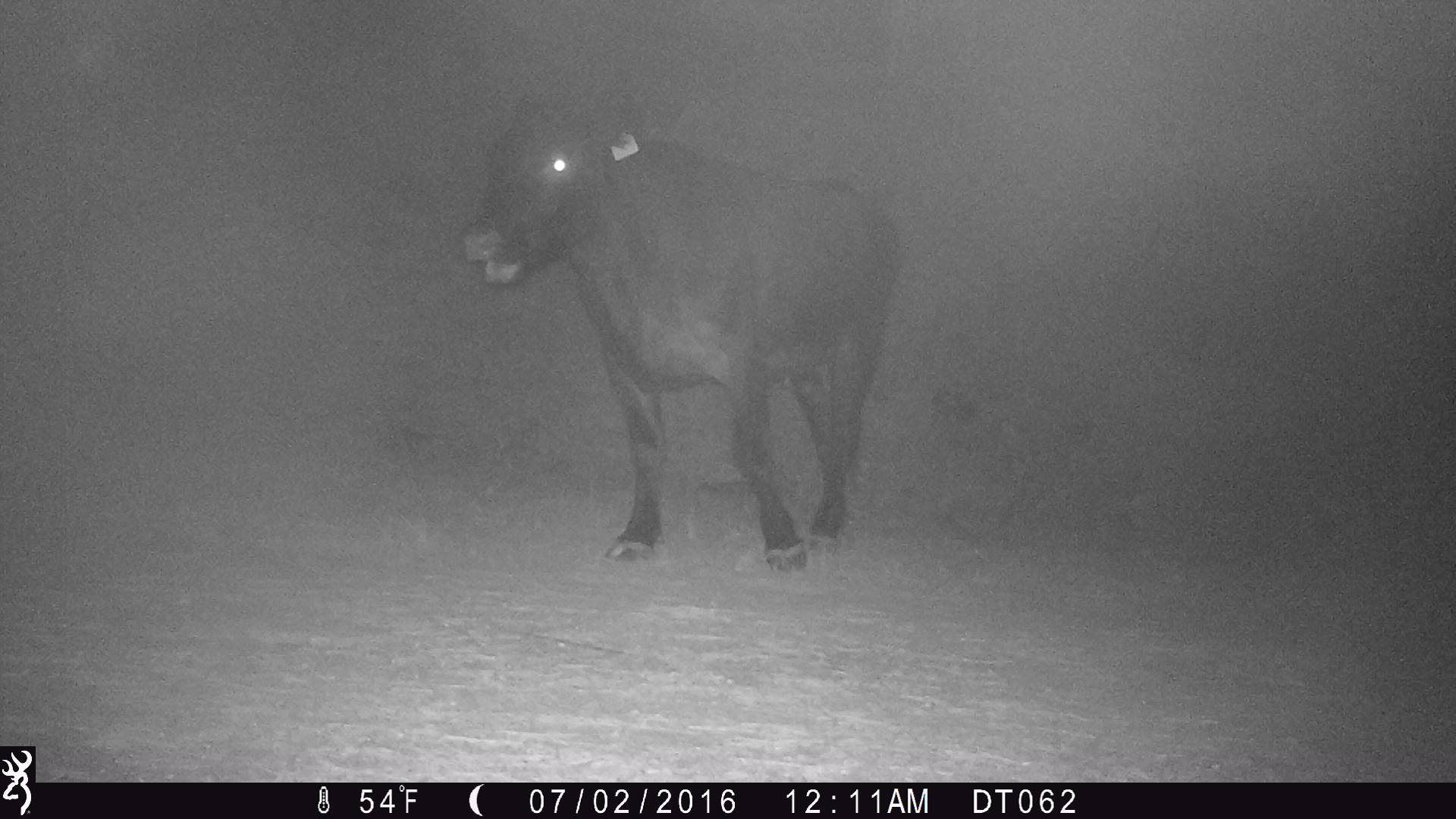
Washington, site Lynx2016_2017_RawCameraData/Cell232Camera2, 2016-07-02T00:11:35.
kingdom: Animalia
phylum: Chordata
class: Mammalia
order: Artiodactyla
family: Bovidae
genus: Bos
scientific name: Bos taurus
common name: domestic cattle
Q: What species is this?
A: Domestic cattle (Bos taurus).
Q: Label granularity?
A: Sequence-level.